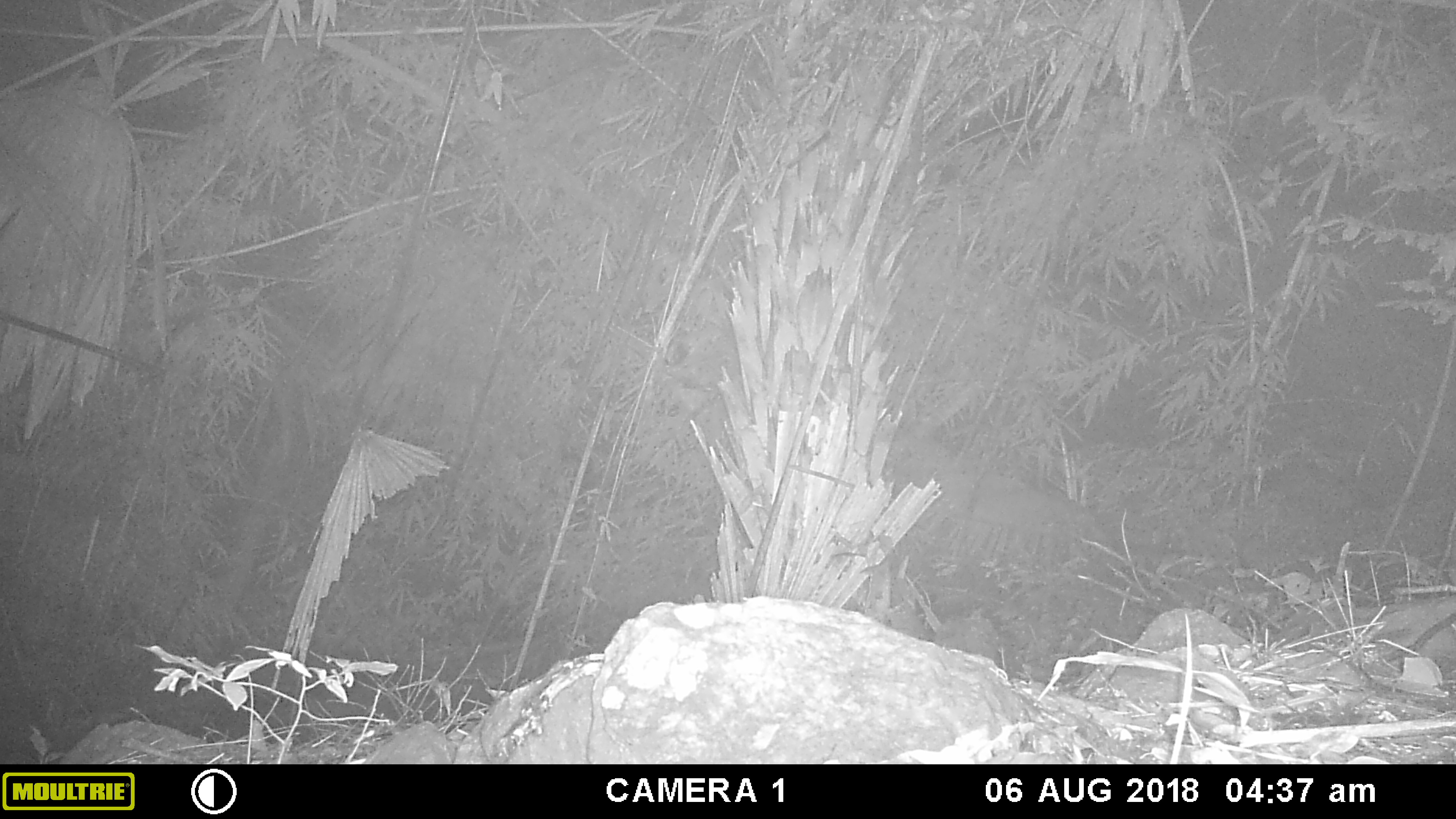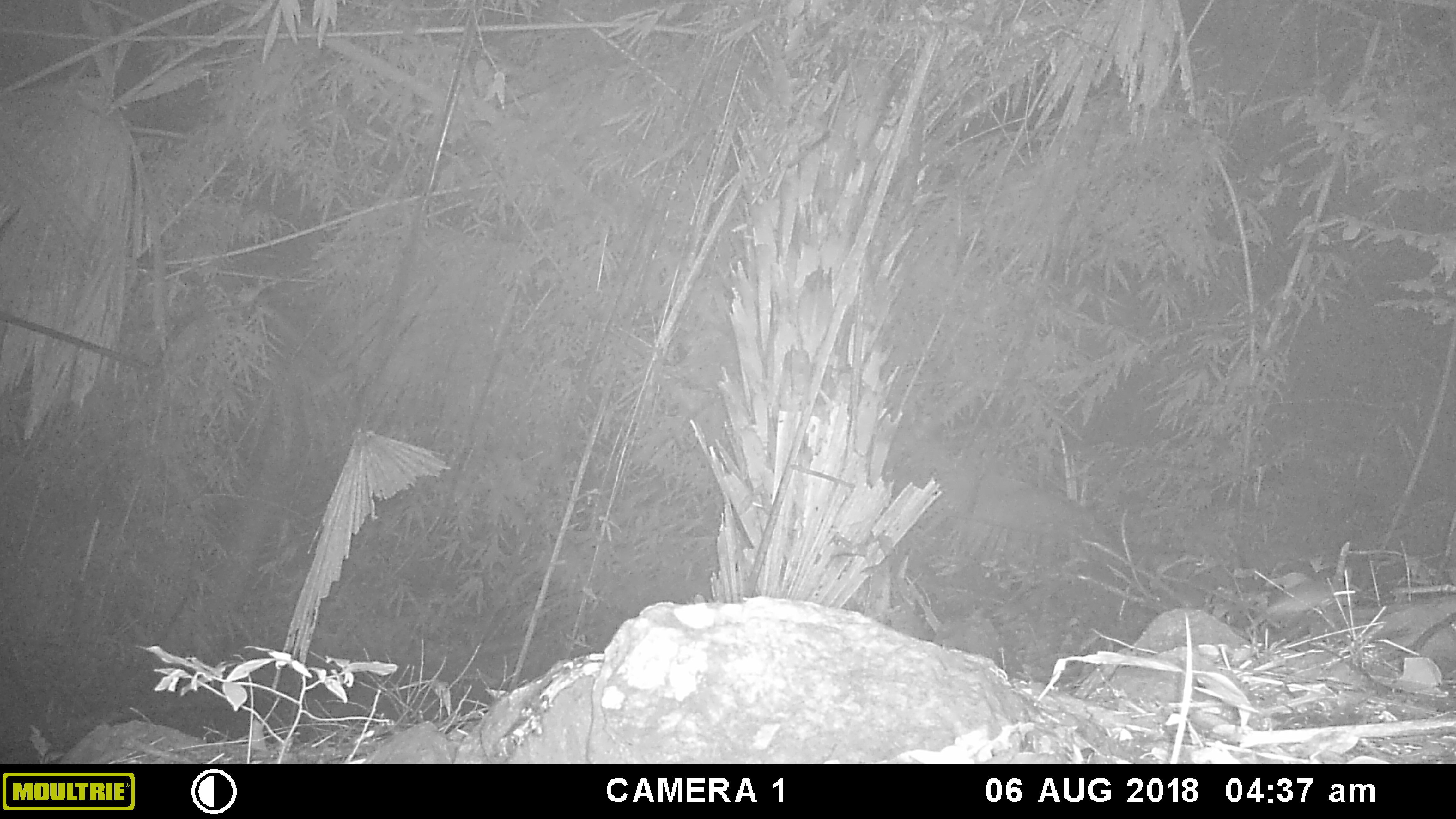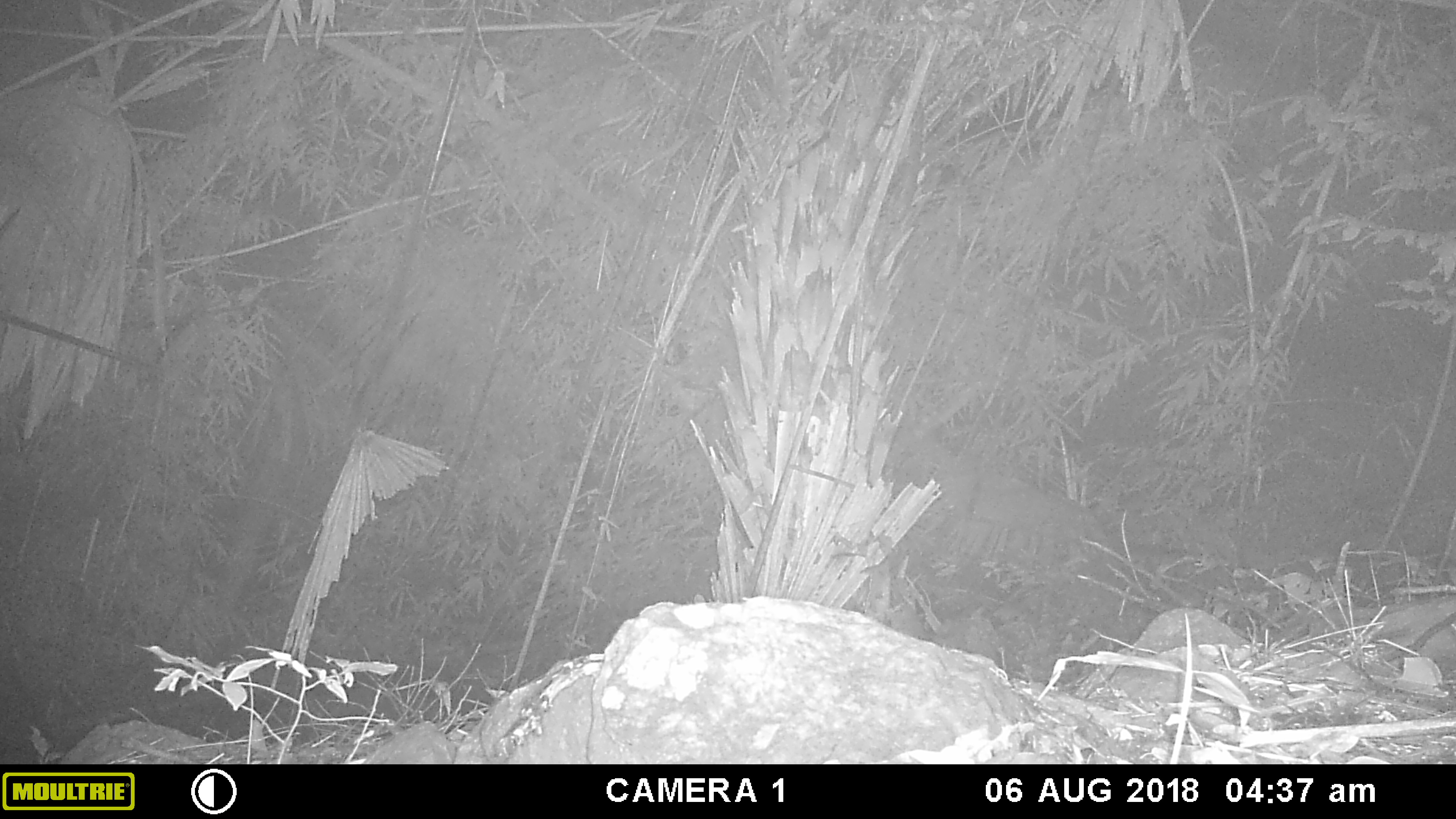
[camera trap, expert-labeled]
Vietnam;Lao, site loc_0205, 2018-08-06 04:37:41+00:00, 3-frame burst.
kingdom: Animalia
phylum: Chordata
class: Mammalia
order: Rodentia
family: Muridae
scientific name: Muridae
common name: old-world mice and rats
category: unidentified murid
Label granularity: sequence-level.